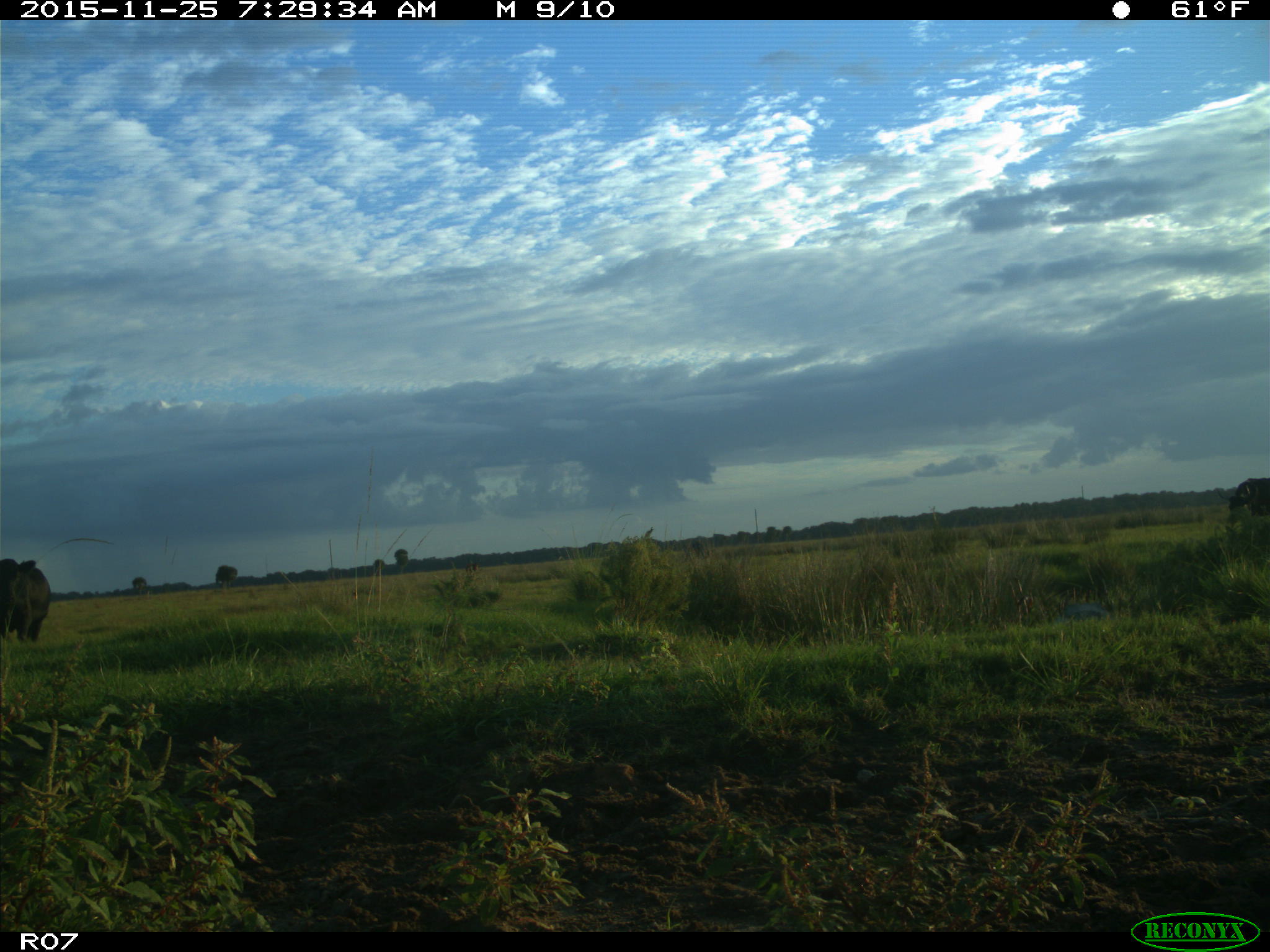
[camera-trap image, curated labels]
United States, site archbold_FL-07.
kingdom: Animalia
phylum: Chordata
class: Mammalia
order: Artiodactyla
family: Bovidae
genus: Bos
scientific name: Bos taurus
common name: domestic cow